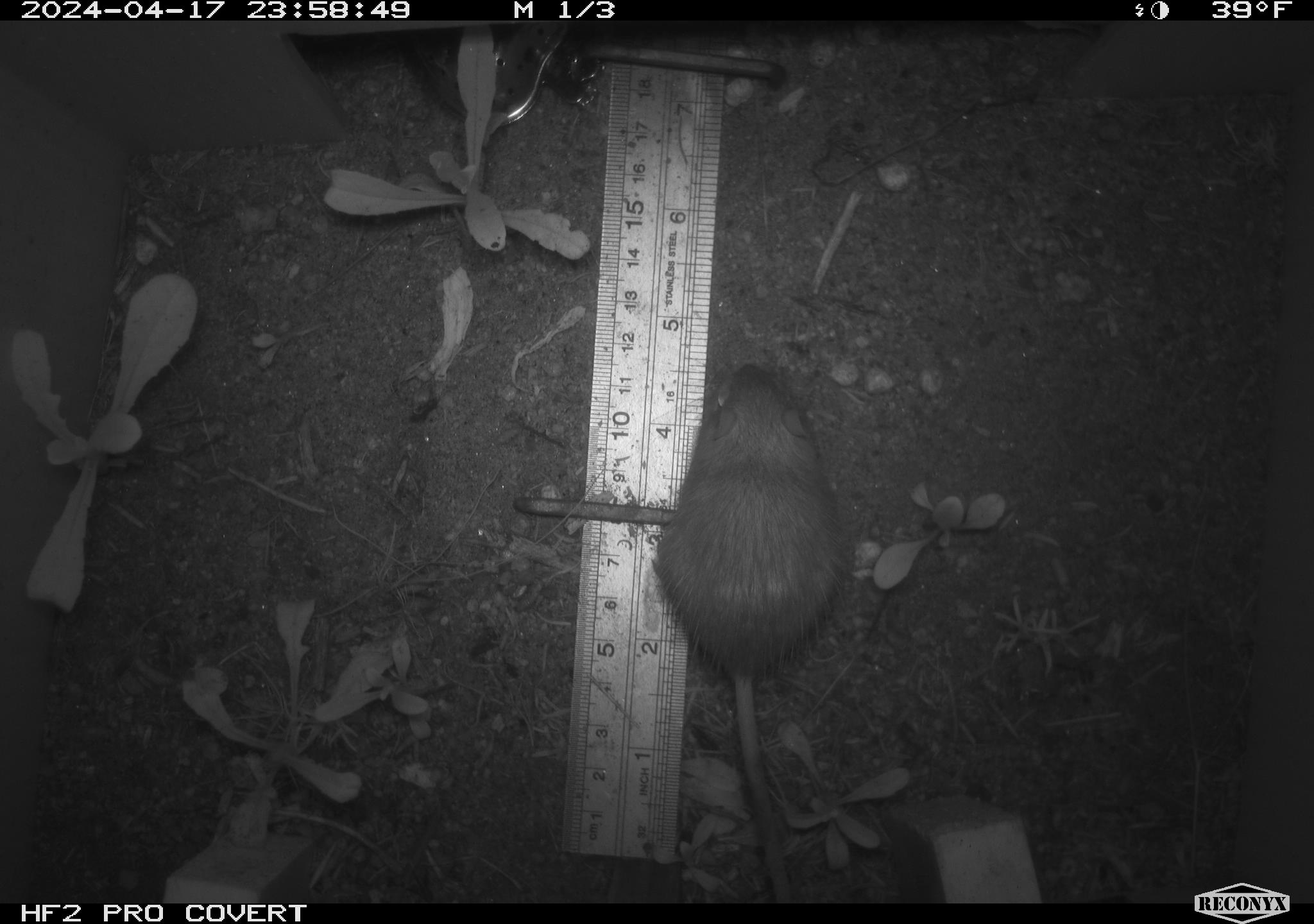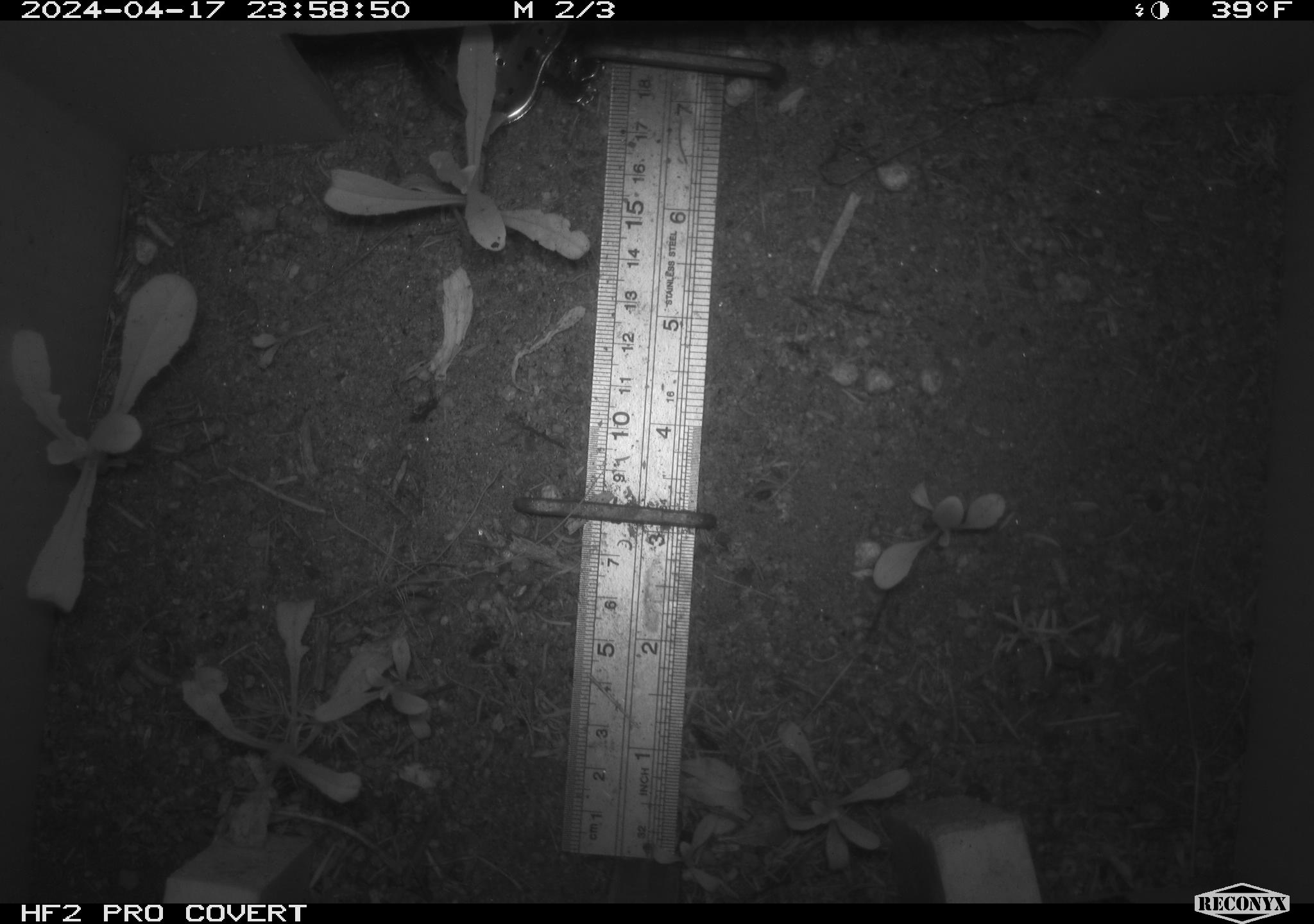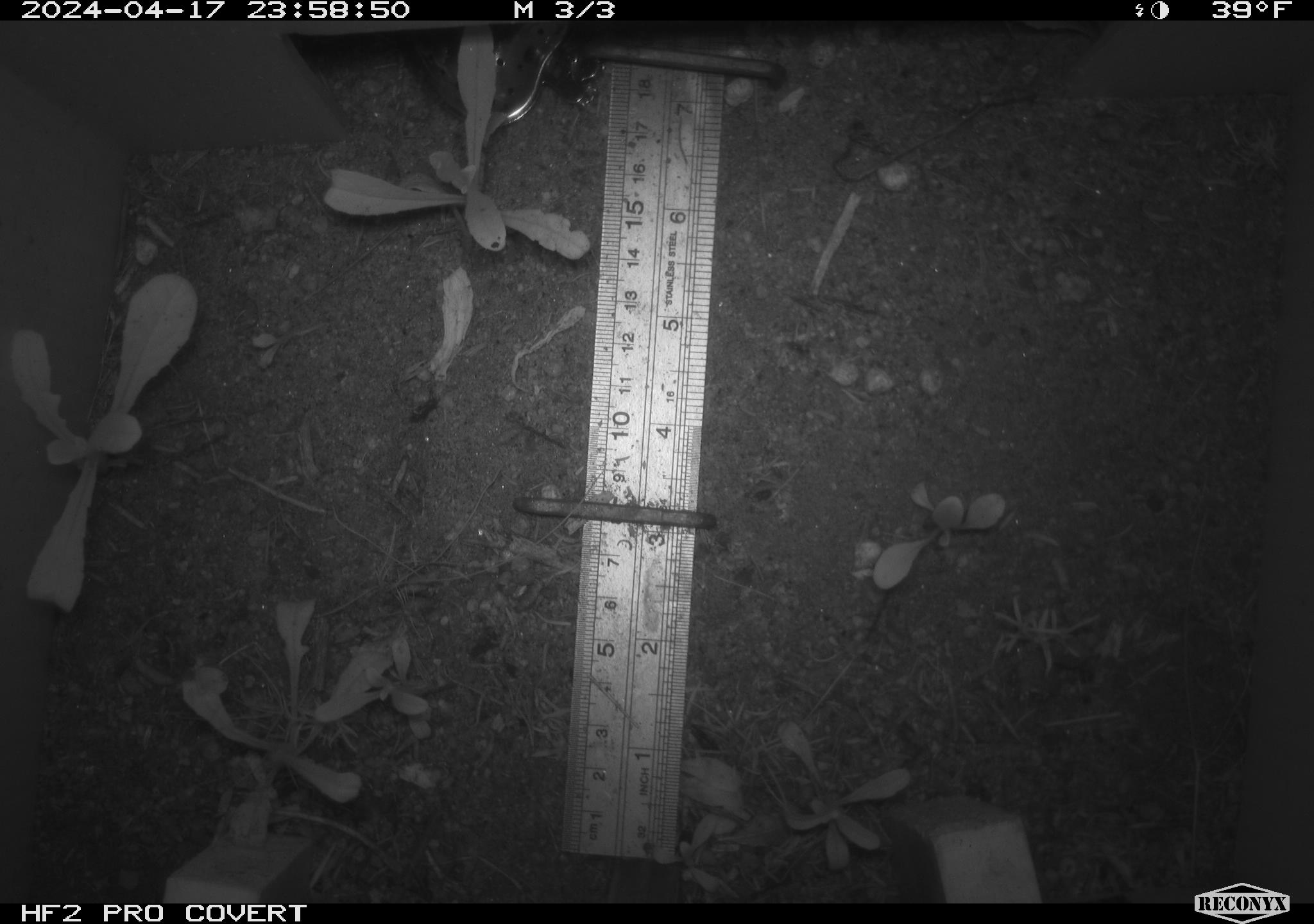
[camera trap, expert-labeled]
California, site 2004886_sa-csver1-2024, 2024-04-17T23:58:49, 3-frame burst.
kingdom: Animalia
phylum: Chordata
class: Mammalia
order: Rodentia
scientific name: Rodentia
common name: rodent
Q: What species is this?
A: Rodent (Rodentia).